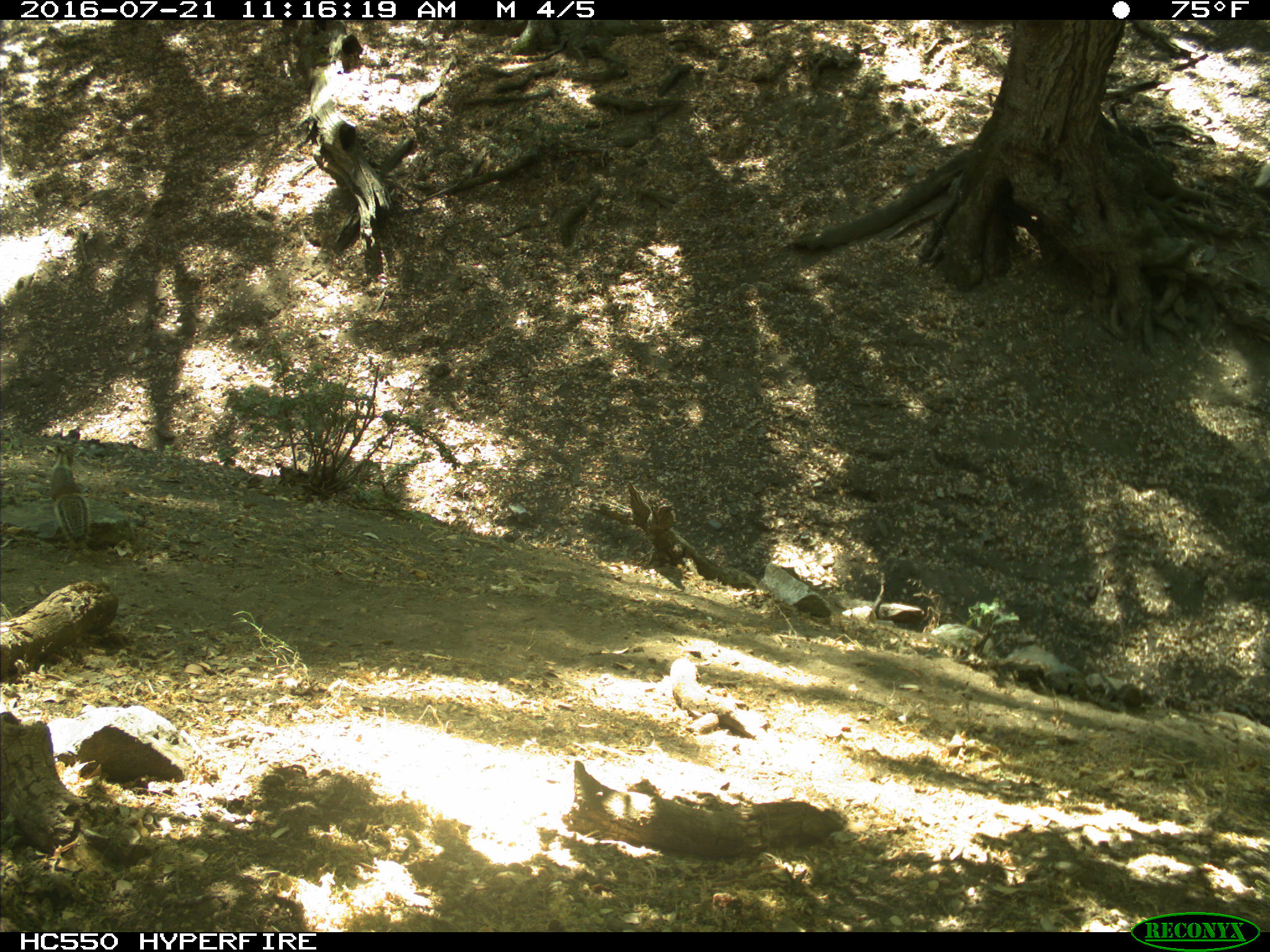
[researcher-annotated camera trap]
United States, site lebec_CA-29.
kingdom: Animalia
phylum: Chordata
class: Mammalia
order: Rodentia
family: Sciuridae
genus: Otospermophilus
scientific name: Otospermophilus beecheyi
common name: california ground squirrel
Otospermophilus beecheyi (california ground squirrel).